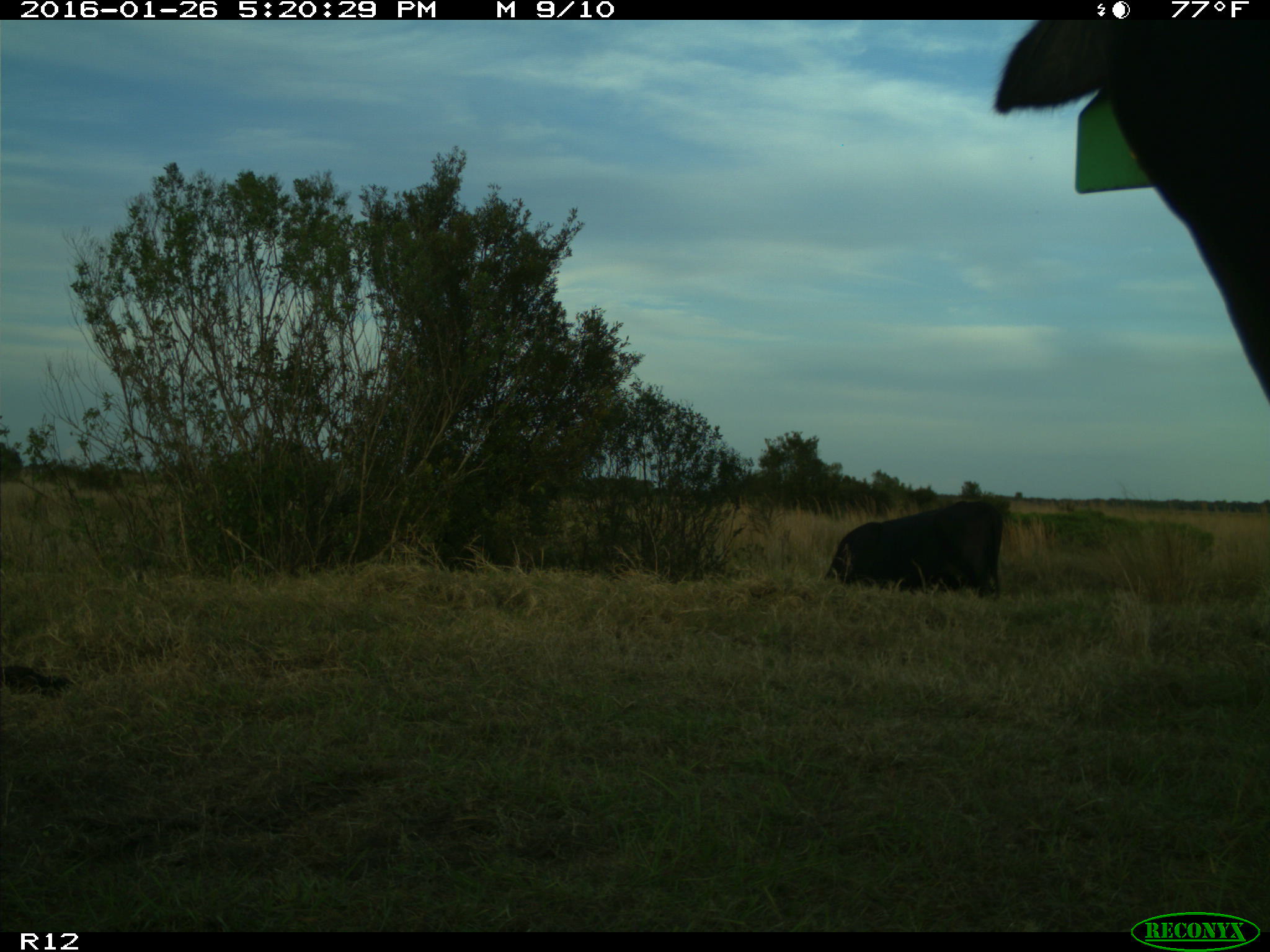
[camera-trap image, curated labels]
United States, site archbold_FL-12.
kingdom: Animalia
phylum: Chordata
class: Mammalia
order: Artiodactyla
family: Bovidae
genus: Bos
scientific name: Bos taurus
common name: domestic cow